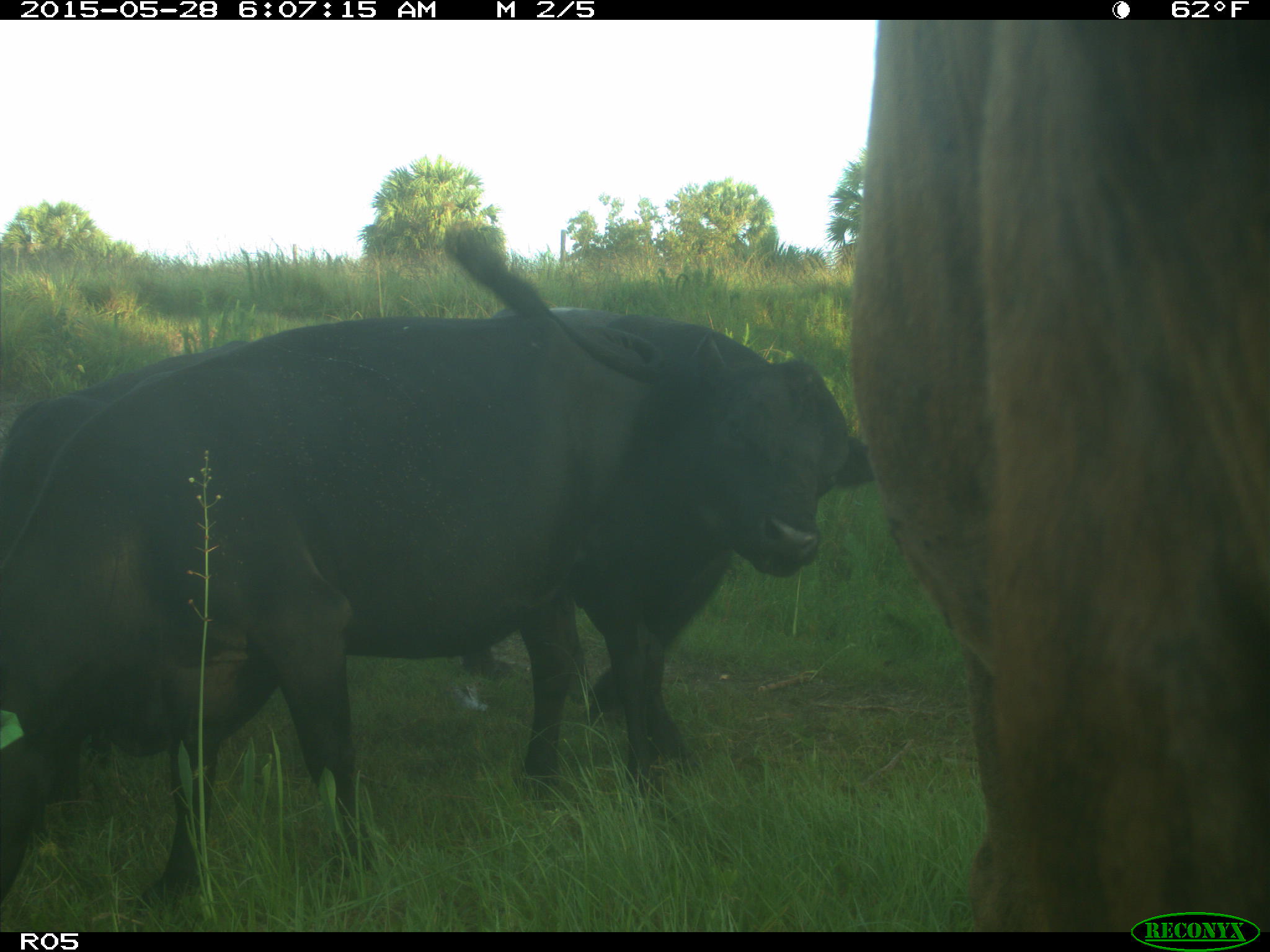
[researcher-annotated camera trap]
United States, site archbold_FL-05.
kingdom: Animalia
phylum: Chordata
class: Mammalia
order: Artiodactyla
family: Bovidae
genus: Bos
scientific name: Bos taurus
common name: domestic cow